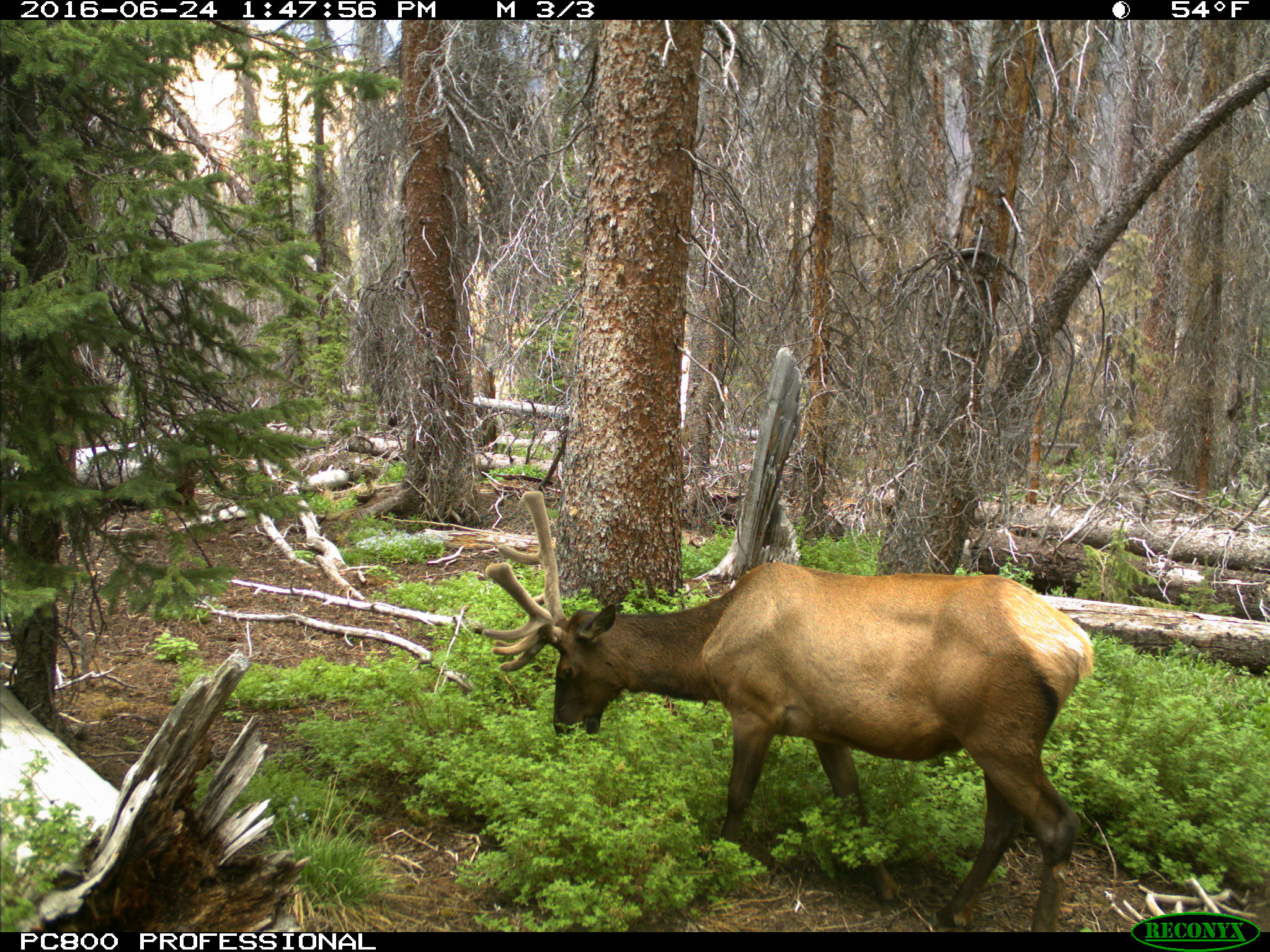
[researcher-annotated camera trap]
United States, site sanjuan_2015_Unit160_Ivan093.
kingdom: Animalia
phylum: Chordata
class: Mammalia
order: Artiodactyla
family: Cervidae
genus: Cervus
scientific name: Cervus elaphus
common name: red deer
Cervus elaphus (red deer).